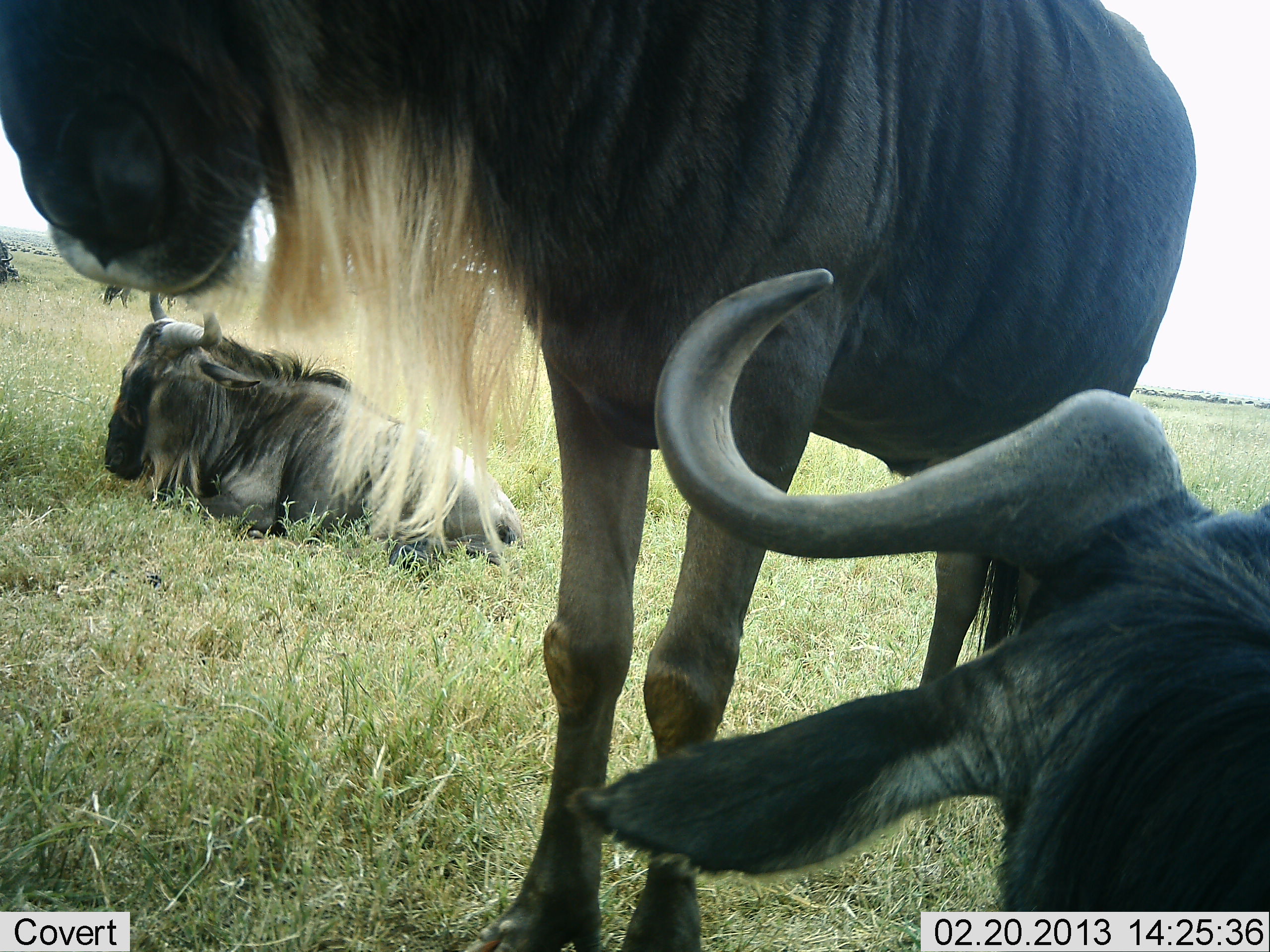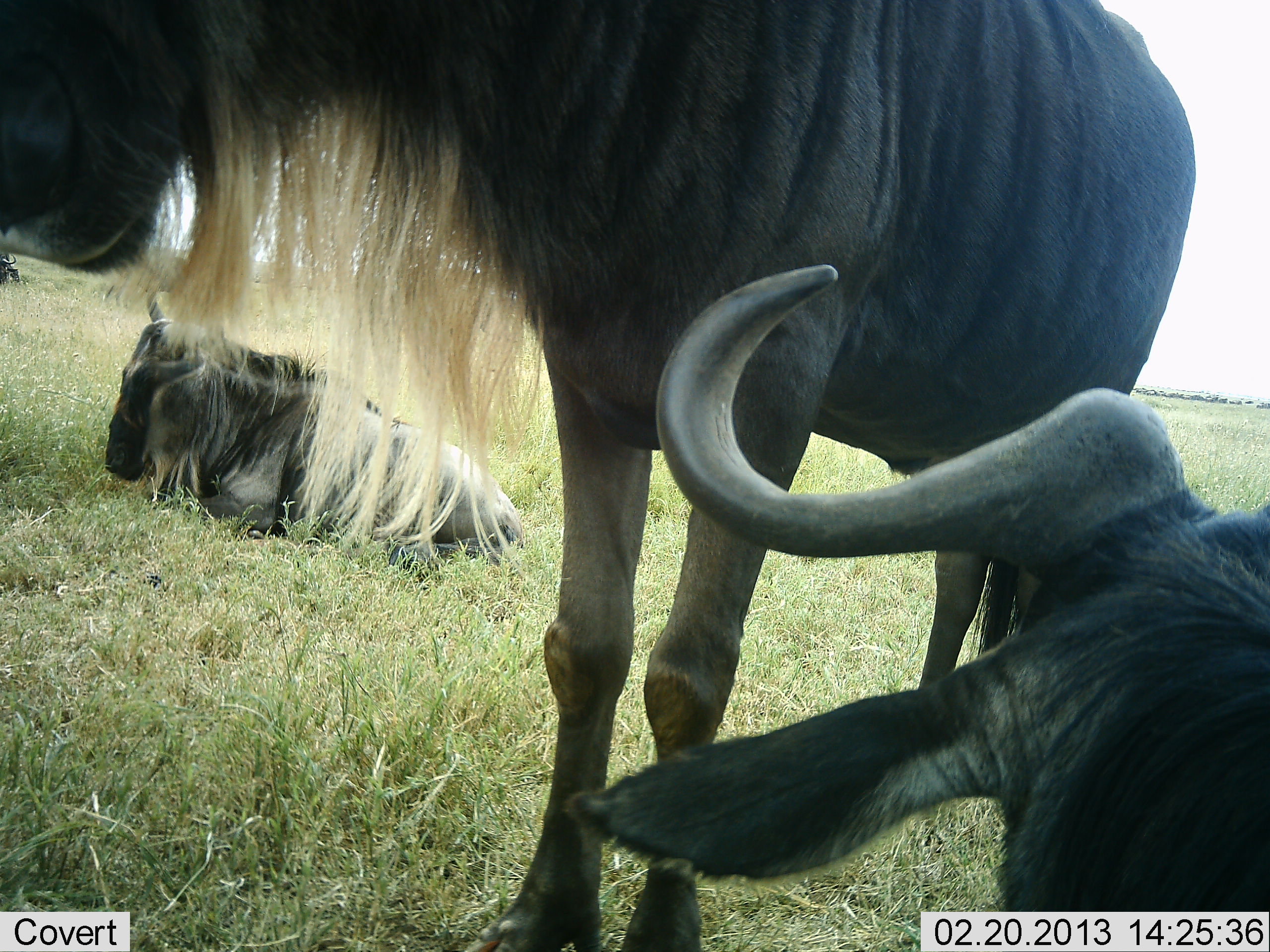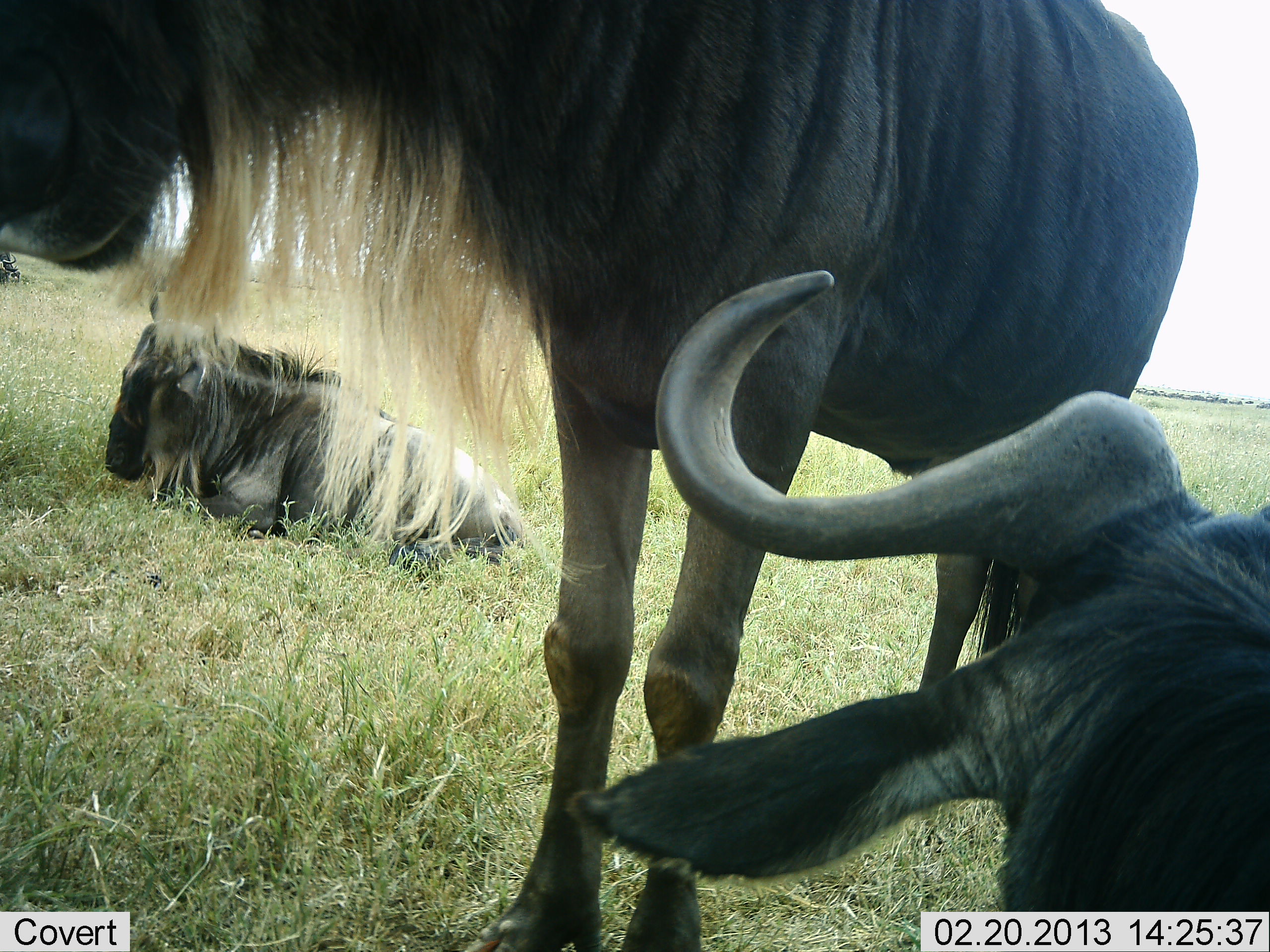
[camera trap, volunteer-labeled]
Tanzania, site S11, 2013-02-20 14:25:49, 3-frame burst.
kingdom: Animalia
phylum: Chordata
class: Mammalia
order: Artiodactyla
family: Bovidae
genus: Connochaetes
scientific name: Connochaetes taurinus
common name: blue wildebeest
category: wildebeest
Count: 3.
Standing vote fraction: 81%.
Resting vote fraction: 100%.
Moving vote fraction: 0%.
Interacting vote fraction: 5%.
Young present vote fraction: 5%.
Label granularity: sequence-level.